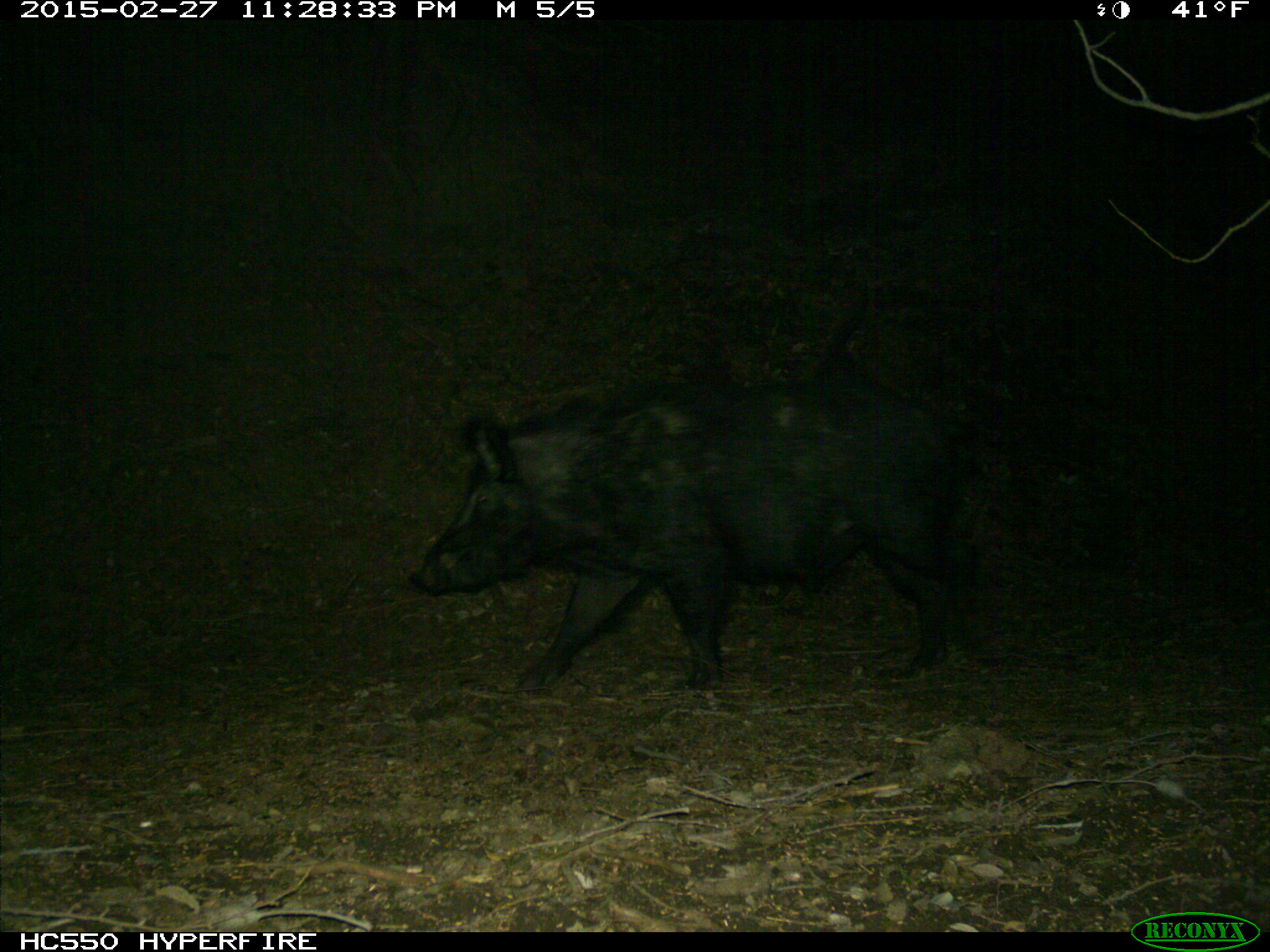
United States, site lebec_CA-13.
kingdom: Animalia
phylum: Chordata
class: Mammalia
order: Artiodactyla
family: Suidae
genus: Sus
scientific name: Sus scrofa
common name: wild boar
Sus scrofa (wild boar).